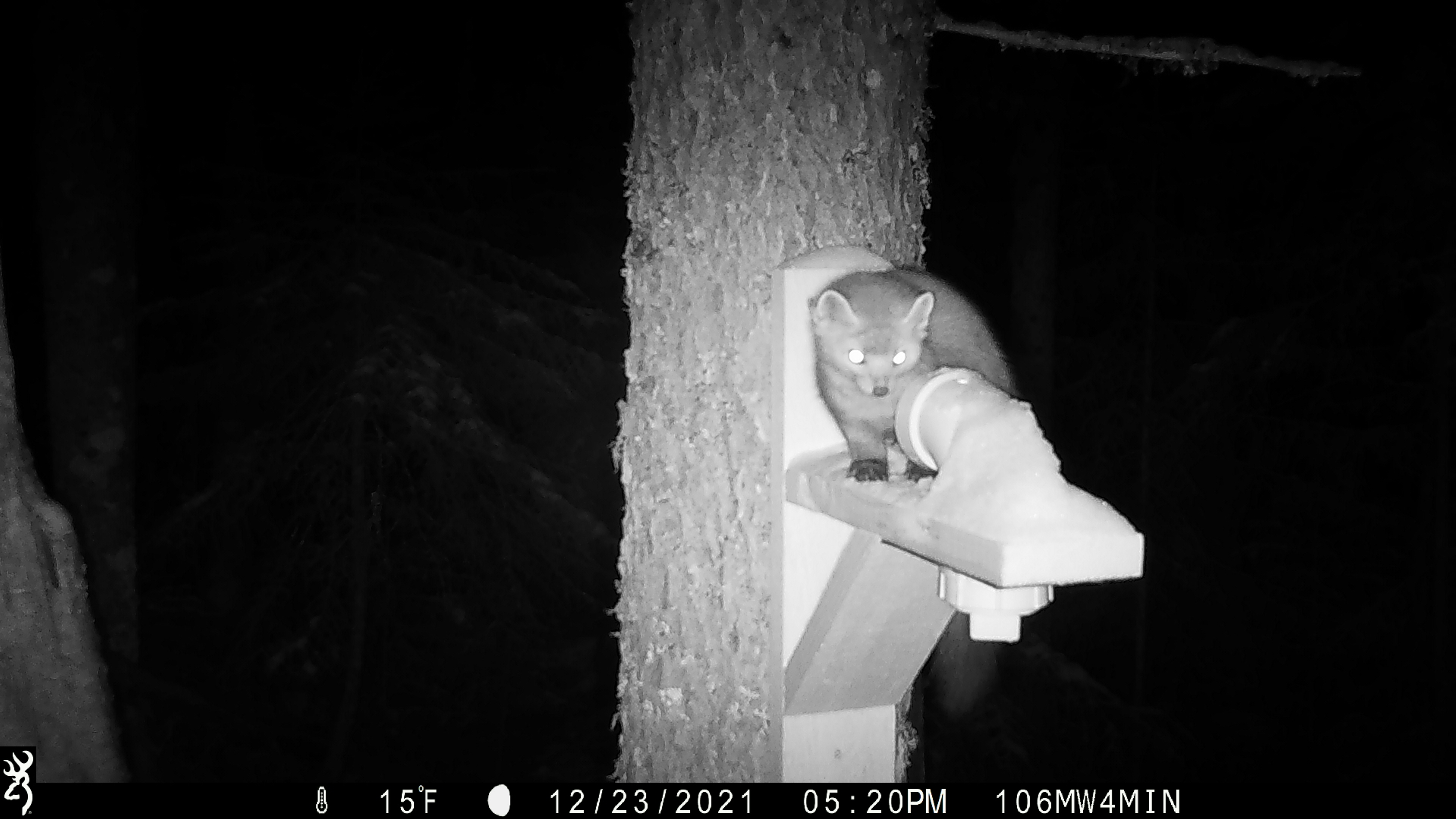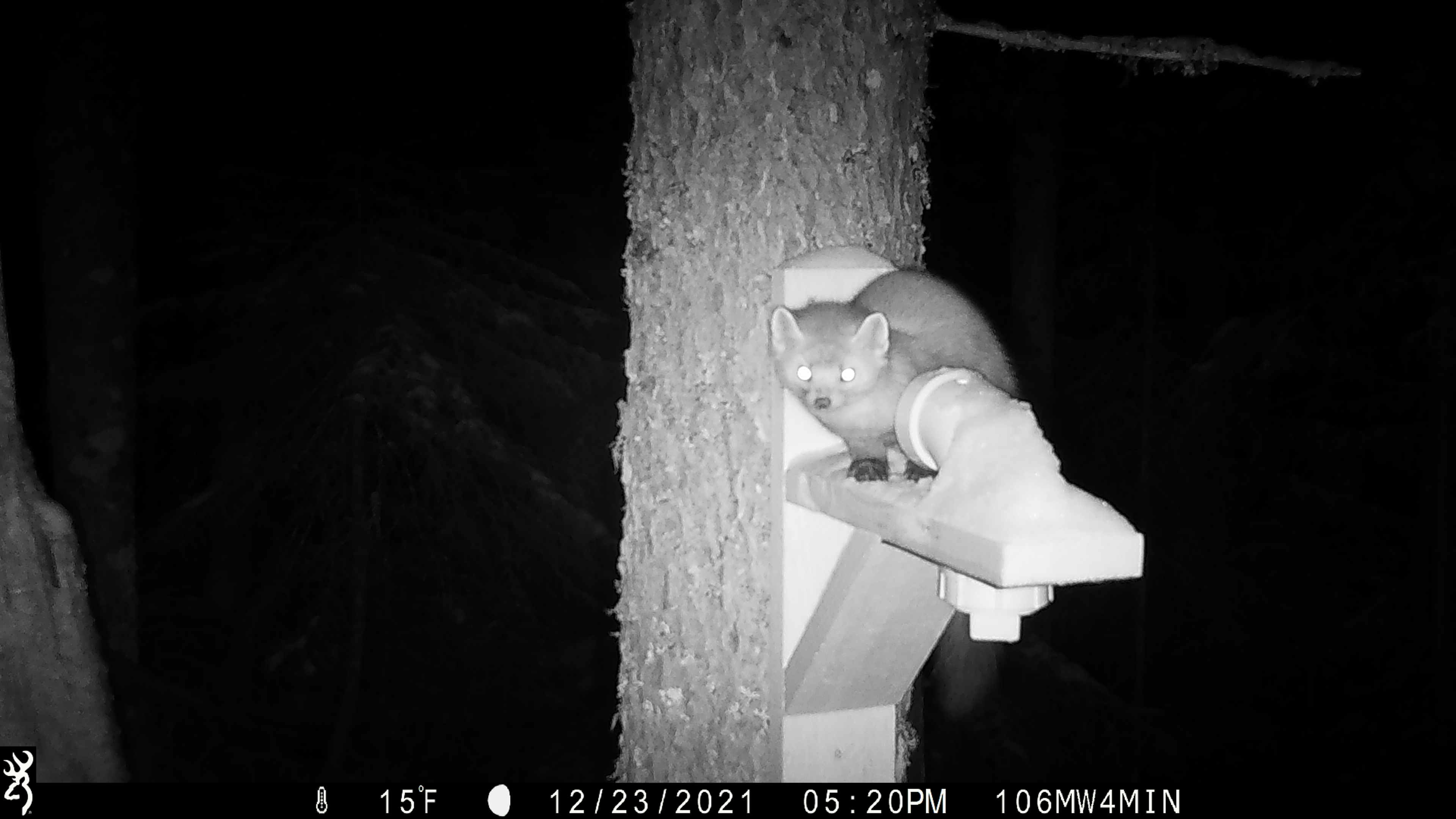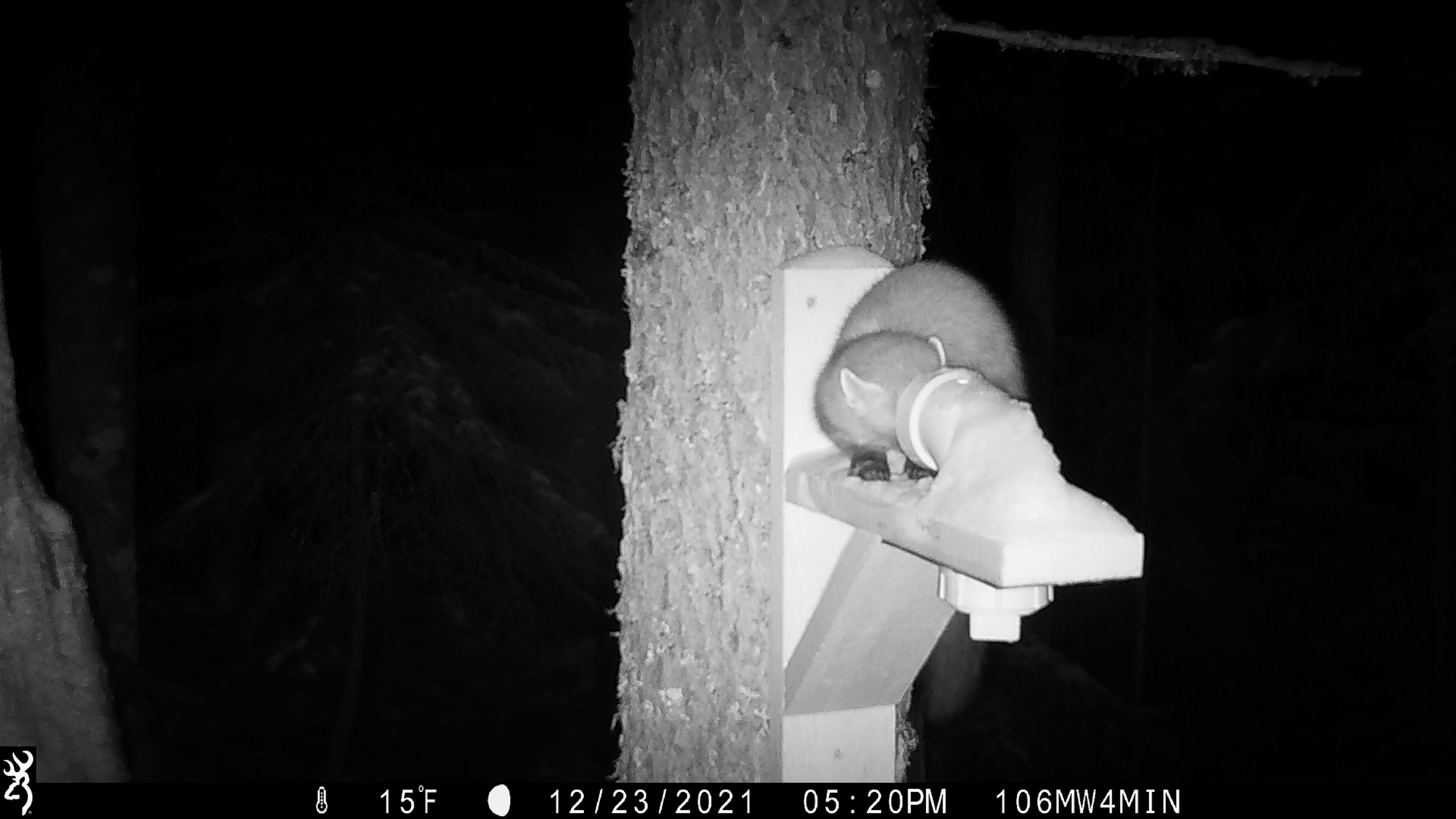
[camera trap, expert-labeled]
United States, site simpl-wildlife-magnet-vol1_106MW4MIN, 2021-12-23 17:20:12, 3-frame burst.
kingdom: Animalia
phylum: Chordata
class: Mammalia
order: Carnivora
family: Mustelidae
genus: Martes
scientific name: Martes americana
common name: american marten